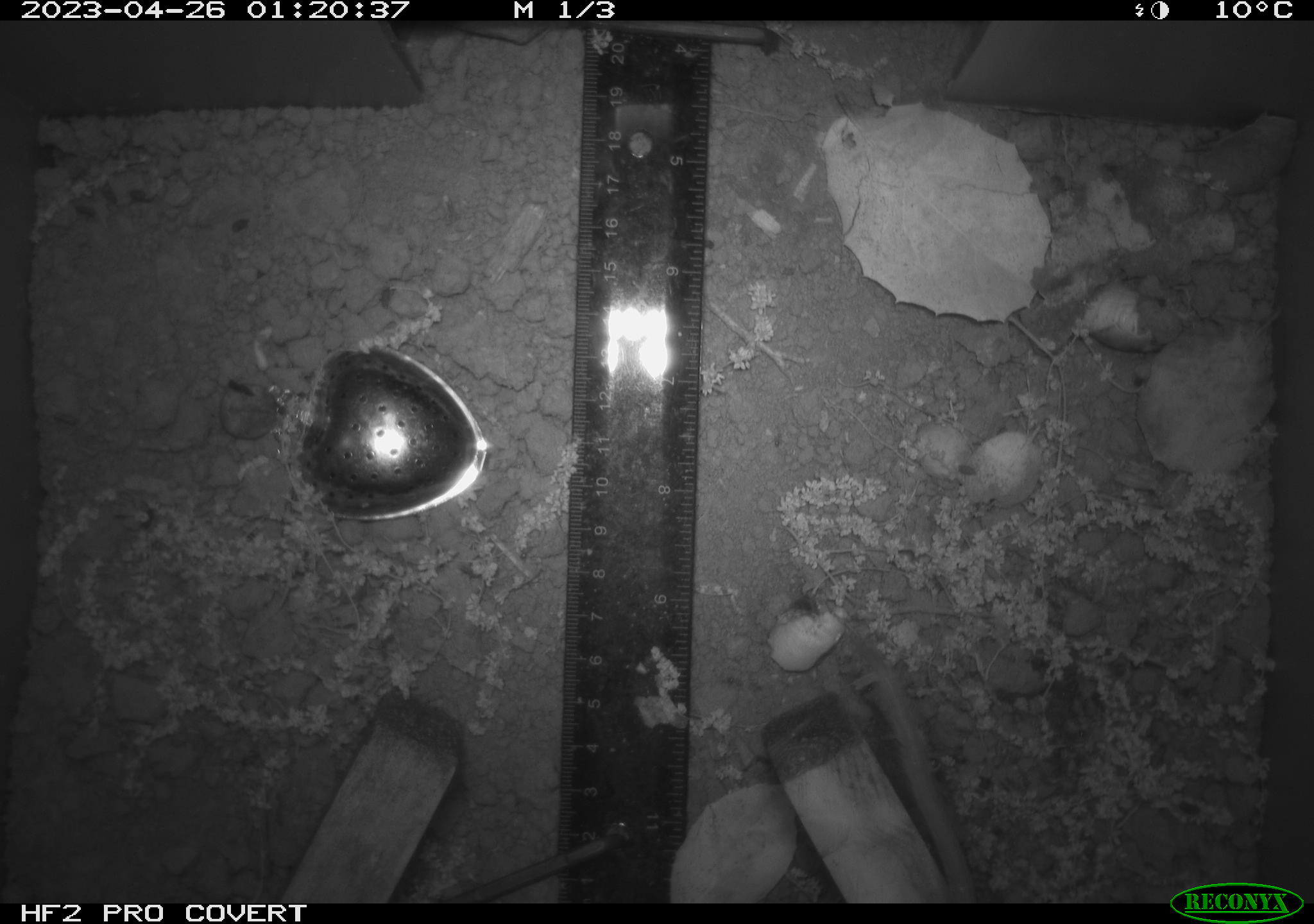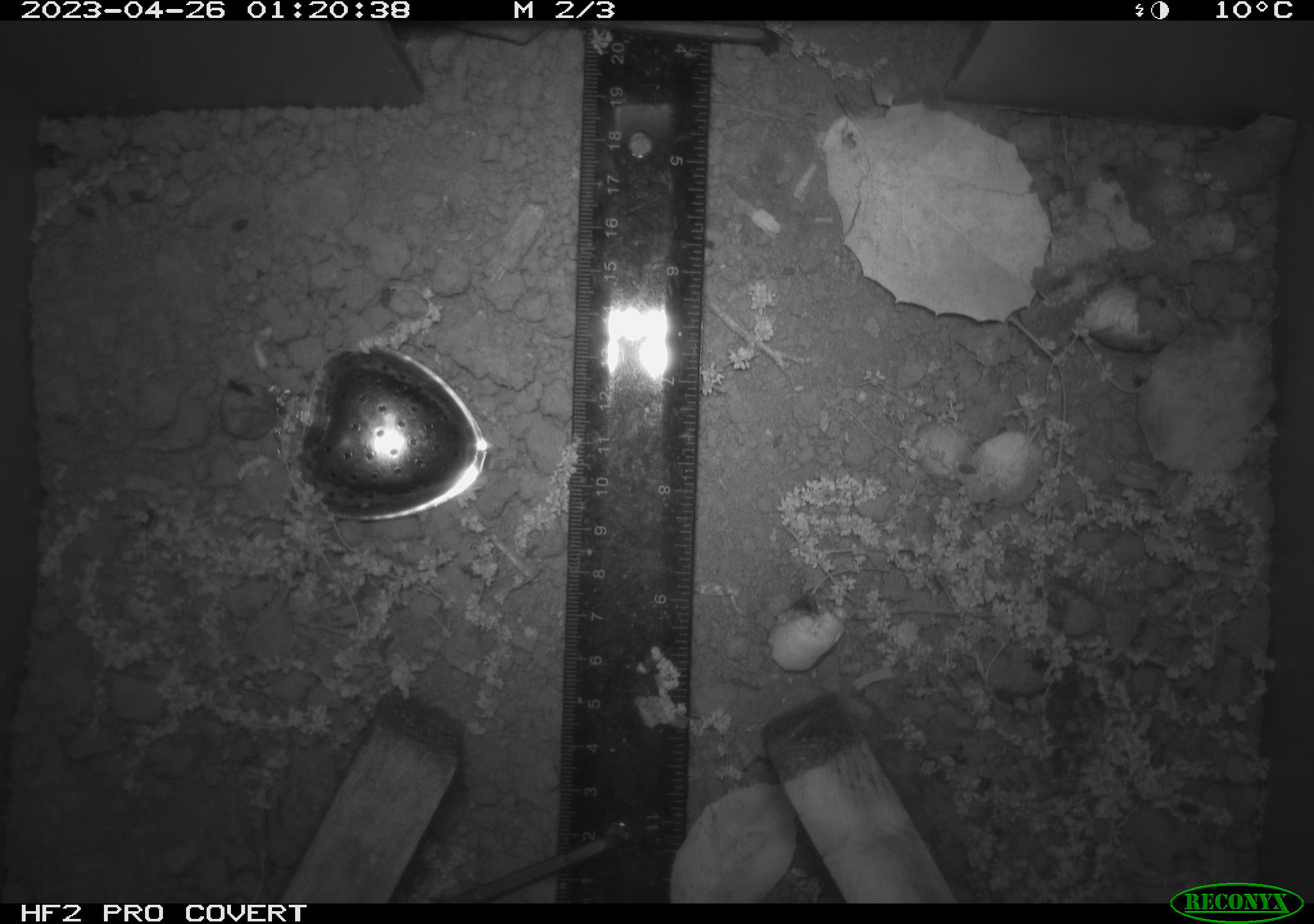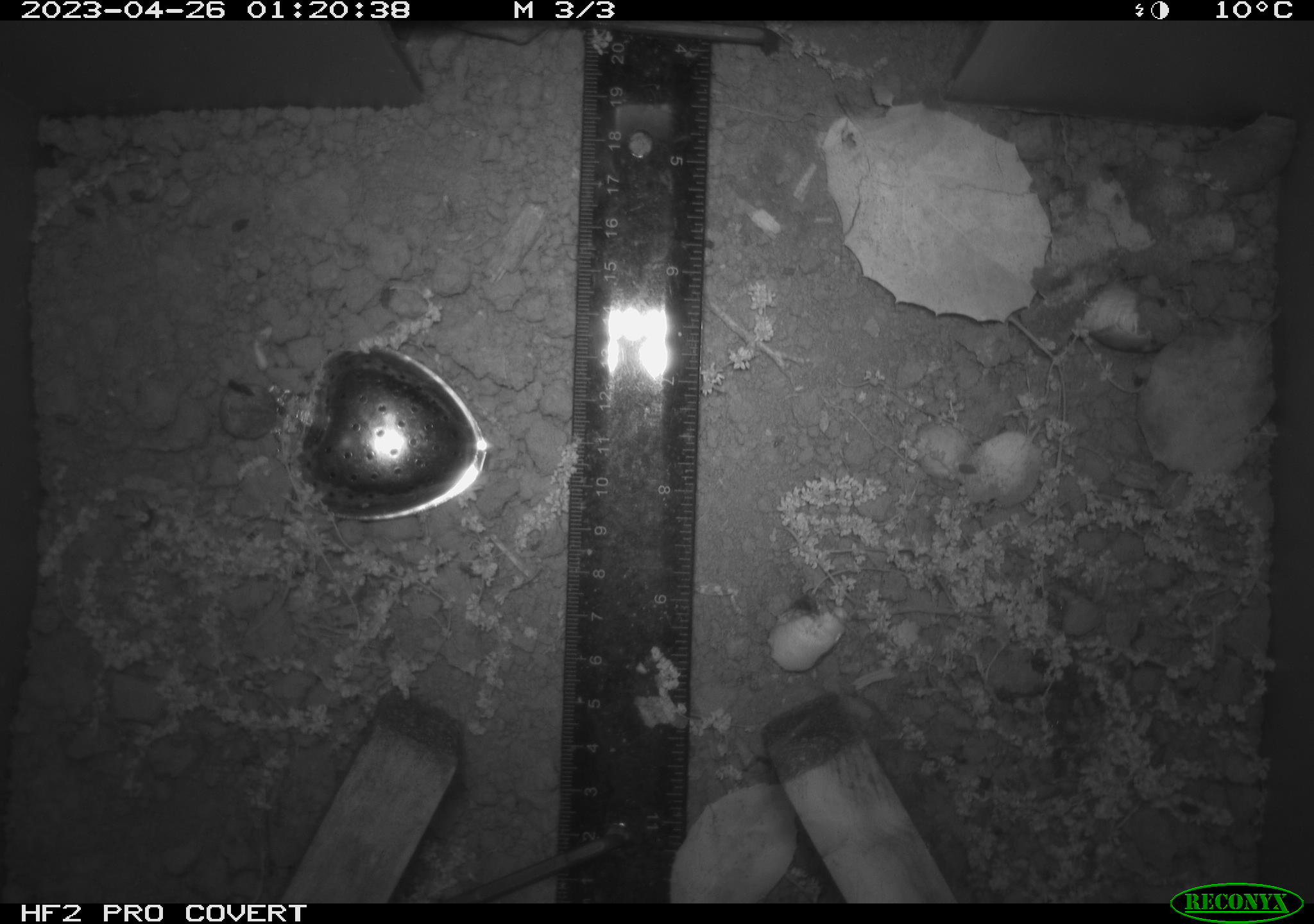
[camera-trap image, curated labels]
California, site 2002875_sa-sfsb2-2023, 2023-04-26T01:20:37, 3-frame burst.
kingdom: Animalia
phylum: Chordata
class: Mammalia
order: Rodentia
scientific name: Rodentia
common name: mouse species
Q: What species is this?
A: Mouse species (Rodentia).